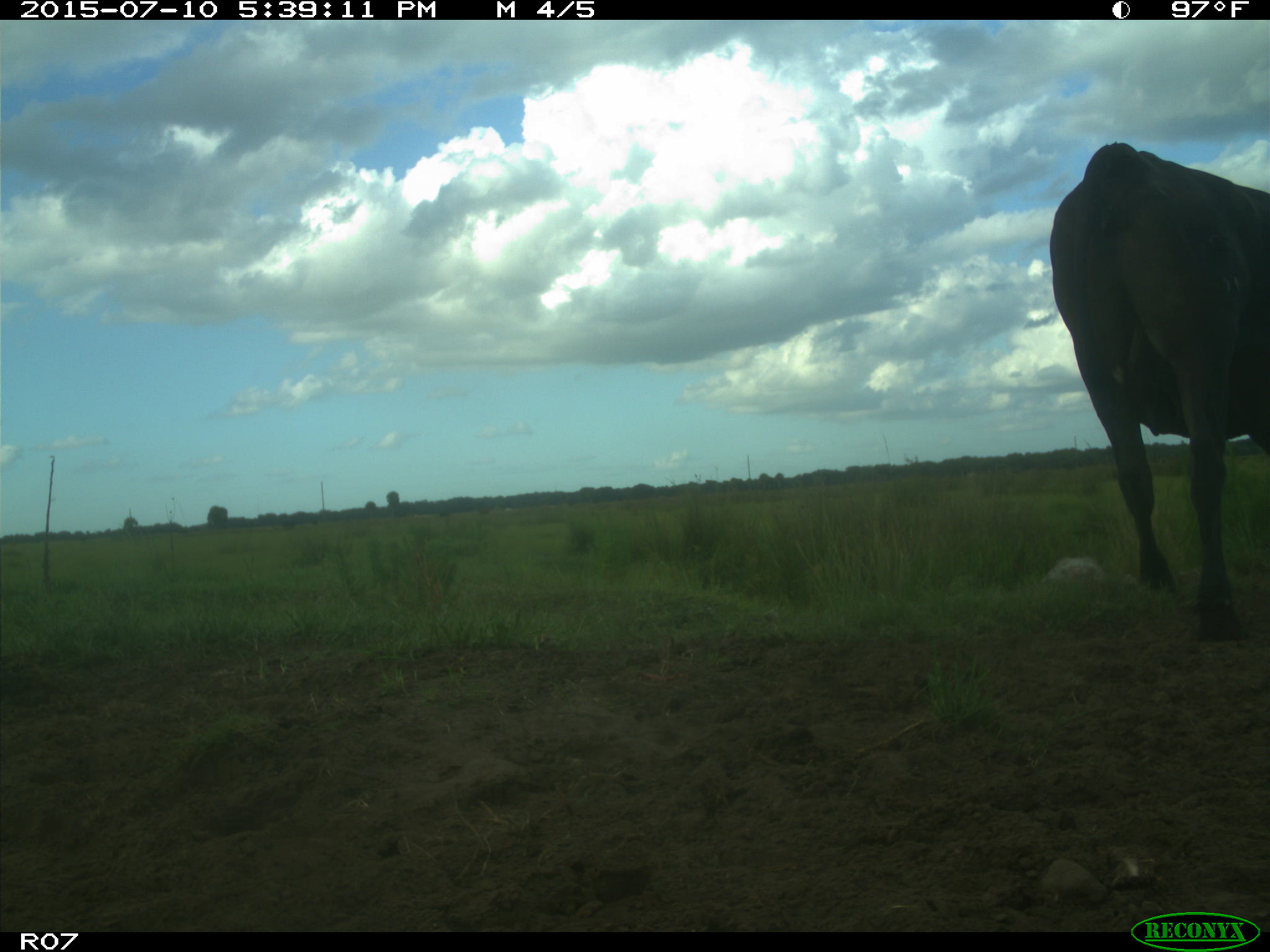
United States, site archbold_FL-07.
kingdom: Animalia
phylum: Chordata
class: Mammalia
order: Artiodactyla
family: Bovidae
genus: Bos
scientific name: Bos taurus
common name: domestic cow